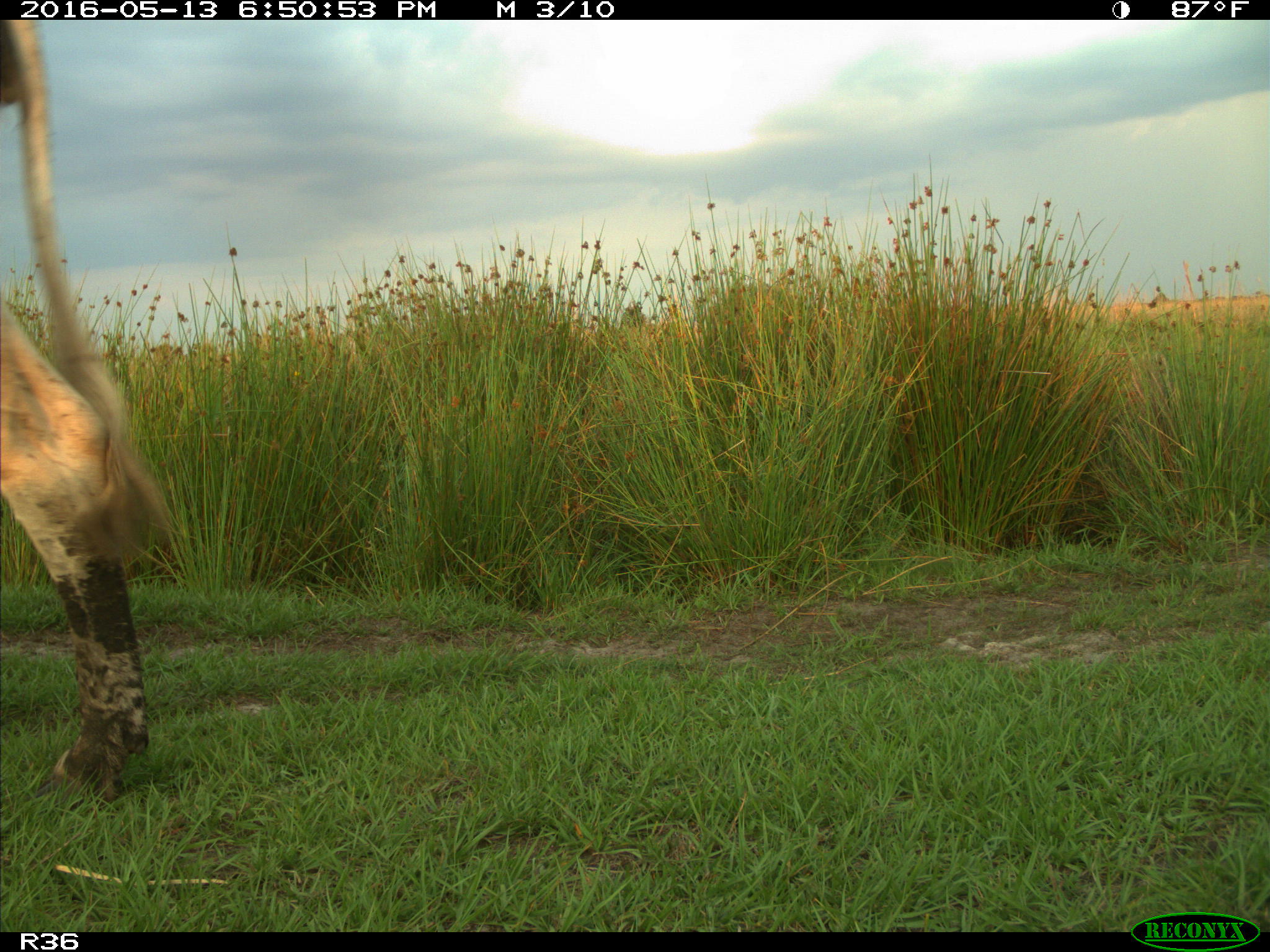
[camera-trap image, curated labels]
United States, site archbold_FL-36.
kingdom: Animalia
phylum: Chordata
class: Mammalia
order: Artiodactyla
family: Bovidae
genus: Bos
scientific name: Bos taurus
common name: domestic cow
Bos taurus (domestic cow).